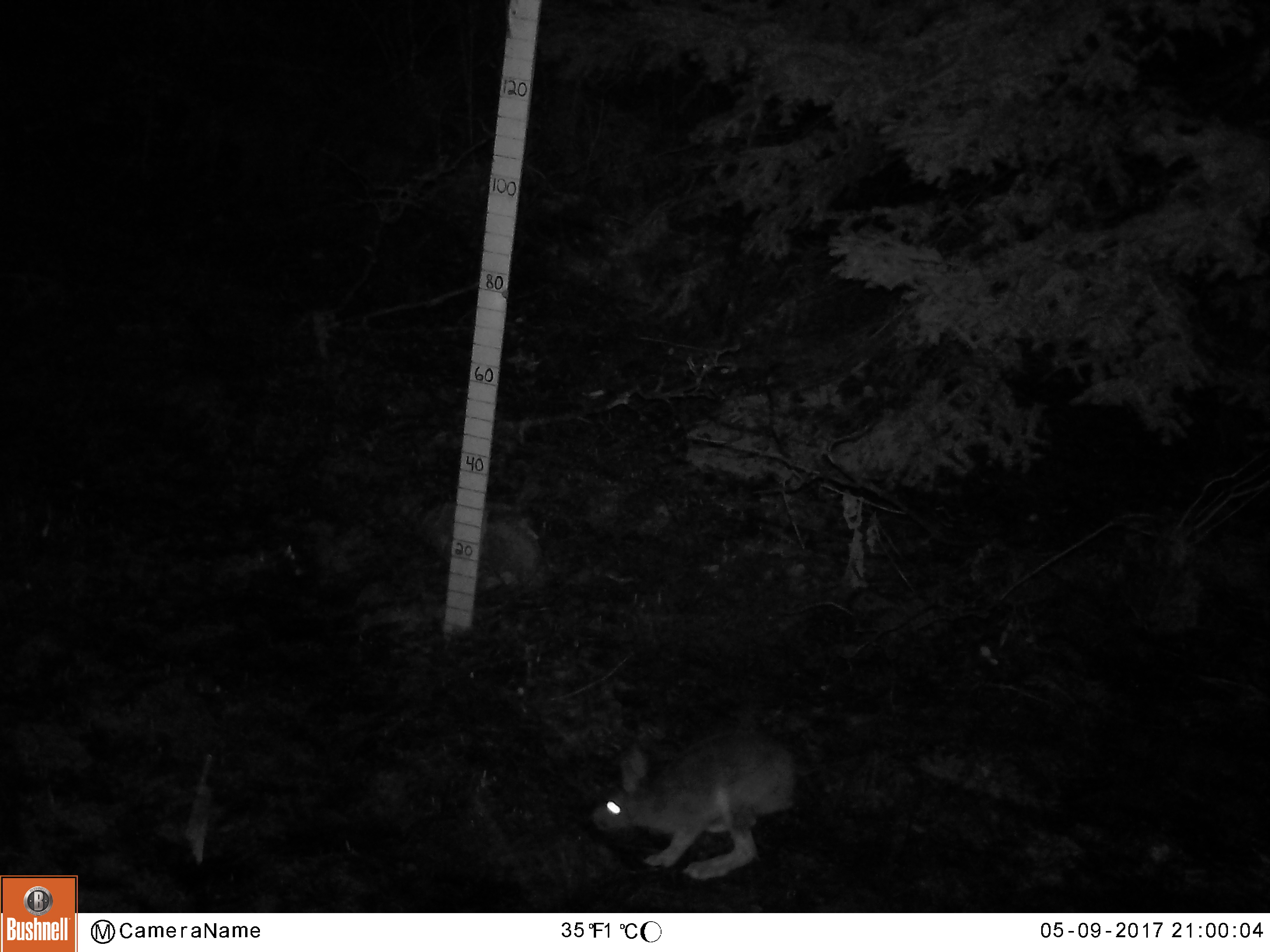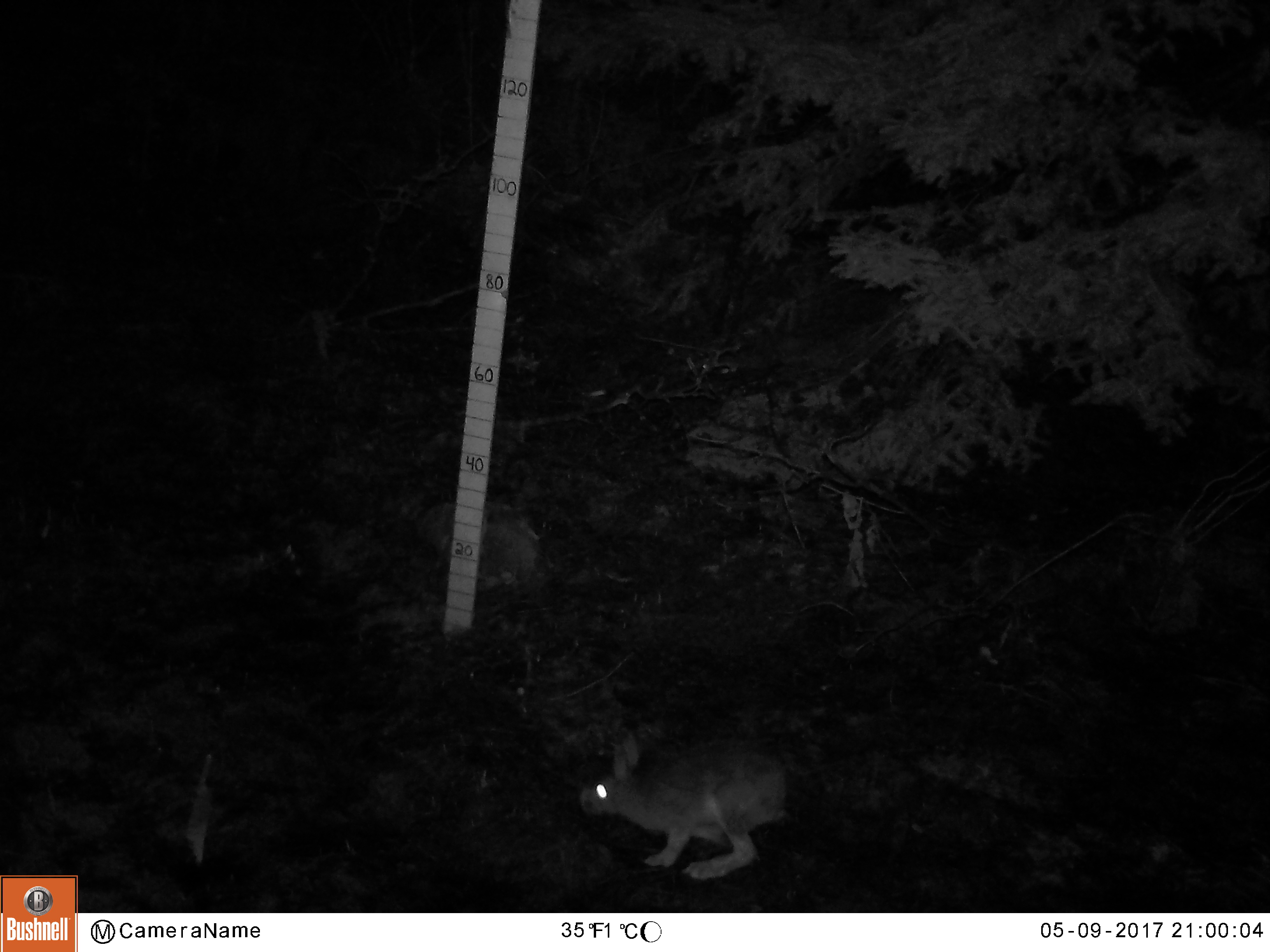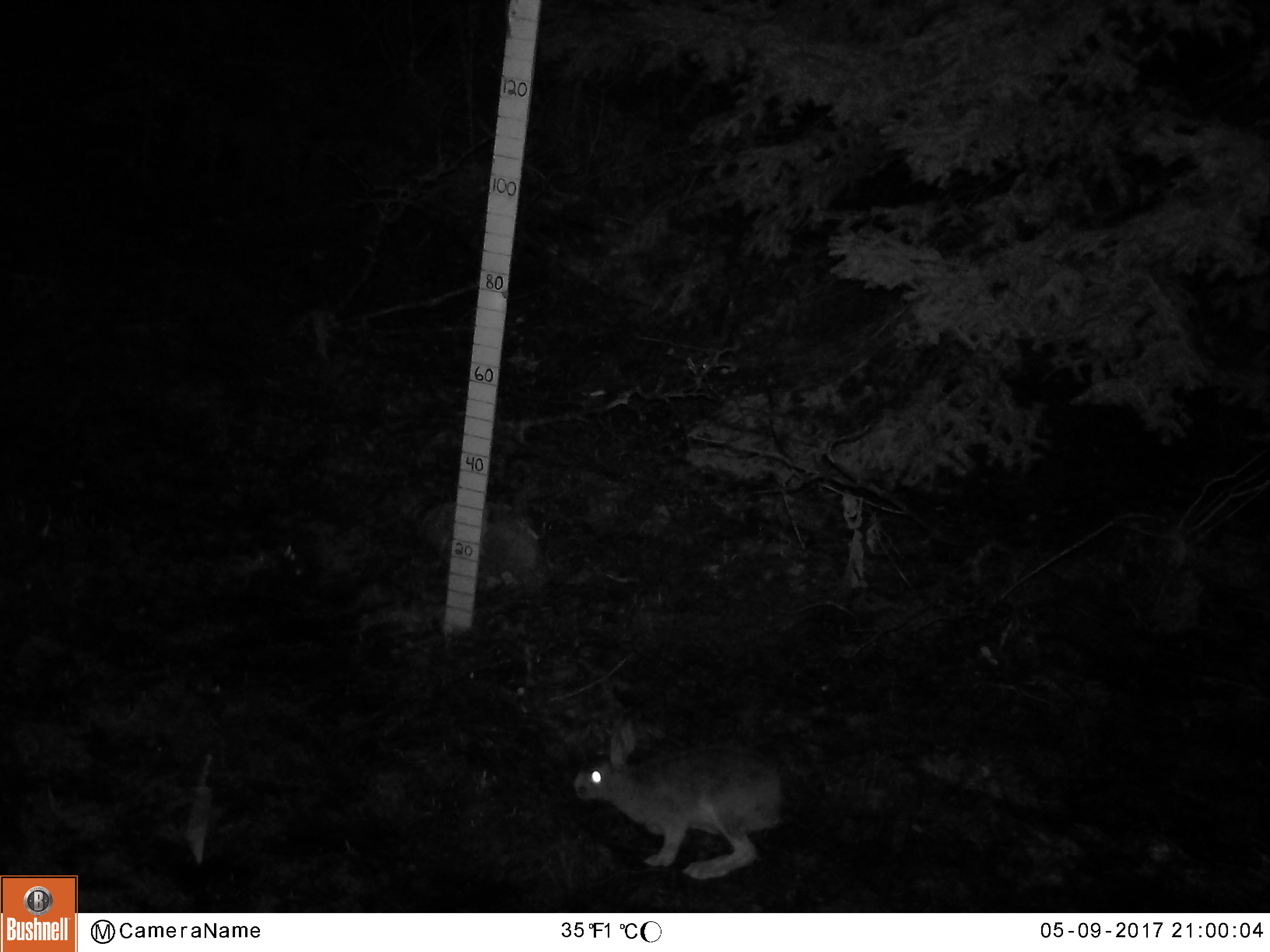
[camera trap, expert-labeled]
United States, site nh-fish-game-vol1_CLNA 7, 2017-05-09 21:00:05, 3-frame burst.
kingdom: Animalia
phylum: Chordata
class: Mammalia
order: Lagomorpha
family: Leporidae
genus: Lepus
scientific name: Lepus americanus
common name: snowshoe hare